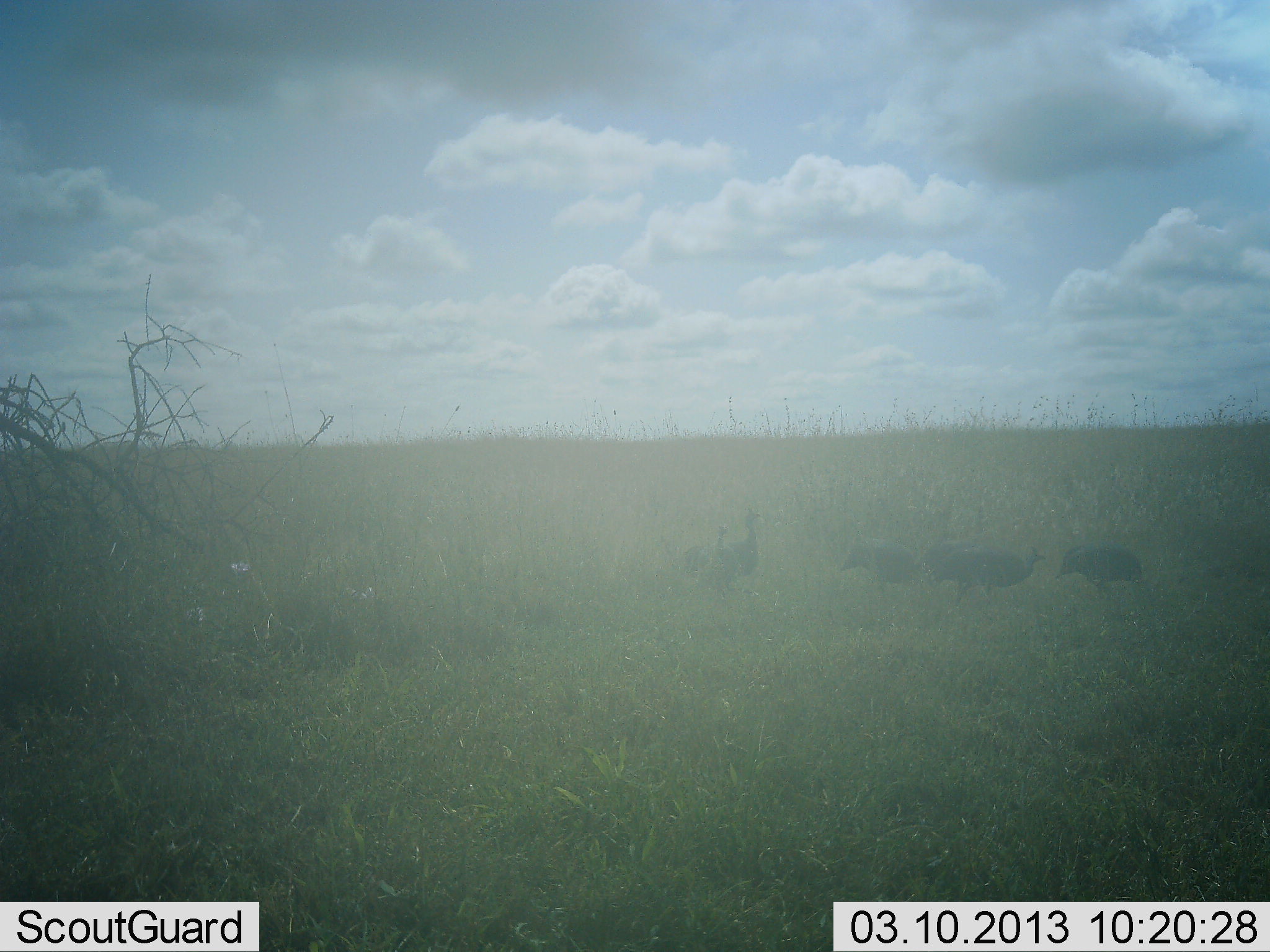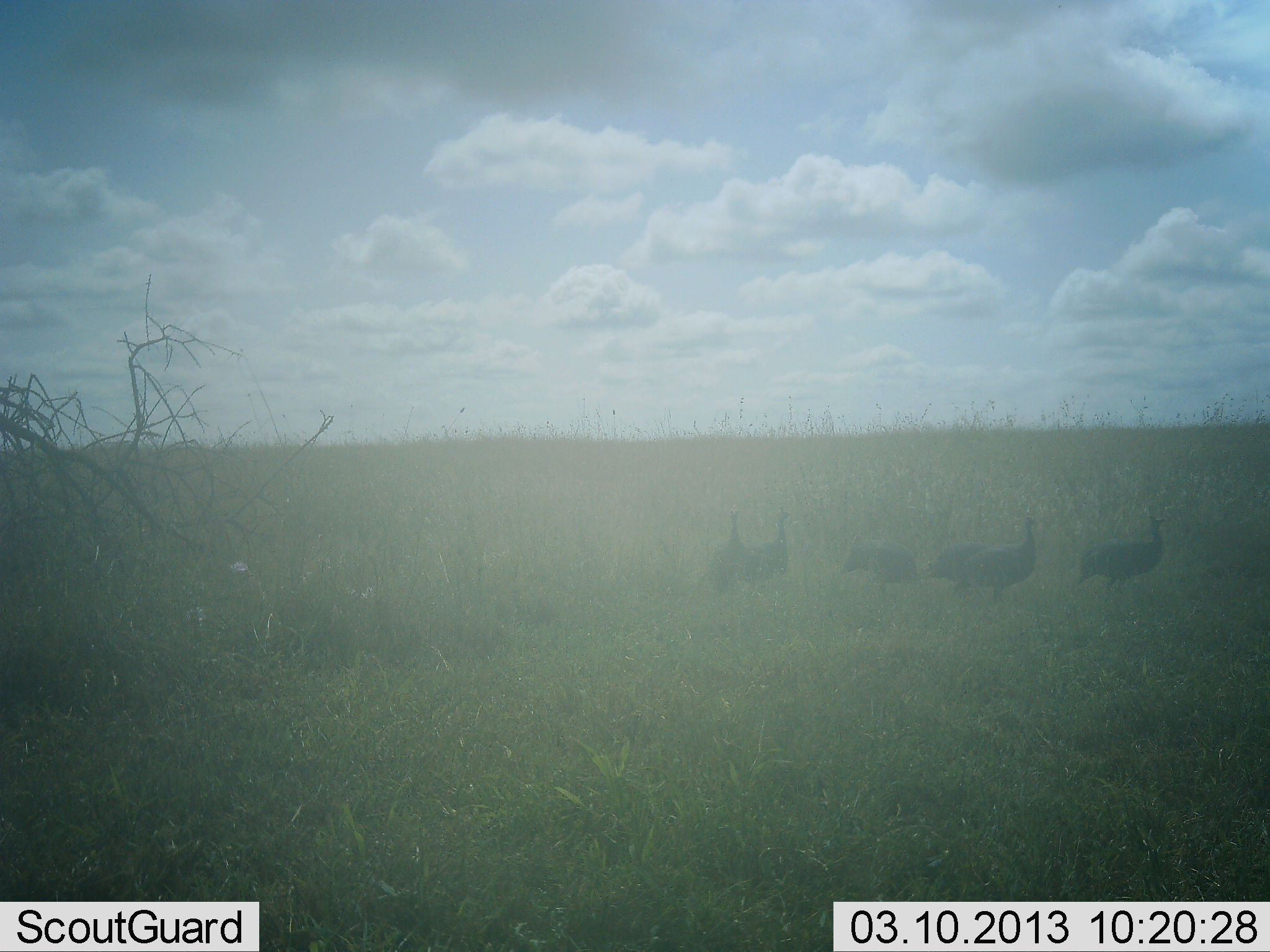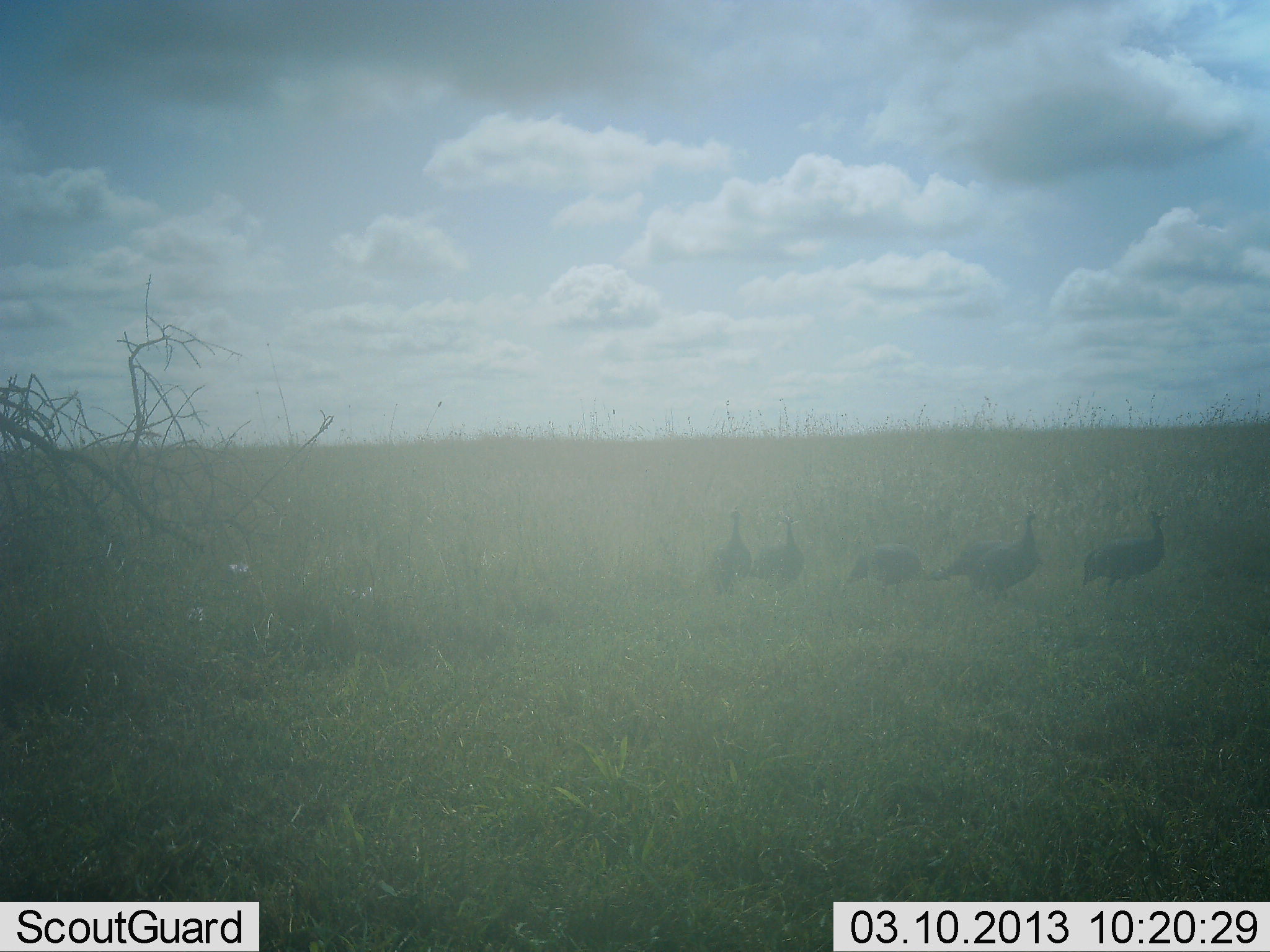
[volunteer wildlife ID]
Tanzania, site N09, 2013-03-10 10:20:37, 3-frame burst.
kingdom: Animalia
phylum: Chordata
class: Aves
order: Galliformes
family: Numididae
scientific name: Numididae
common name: guinea fowl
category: guineafowl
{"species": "guineafowl (guinea fowl) (Numididae)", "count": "6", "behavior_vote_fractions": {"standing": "32%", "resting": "4%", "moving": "72%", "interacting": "0%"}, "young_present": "0%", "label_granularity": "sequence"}